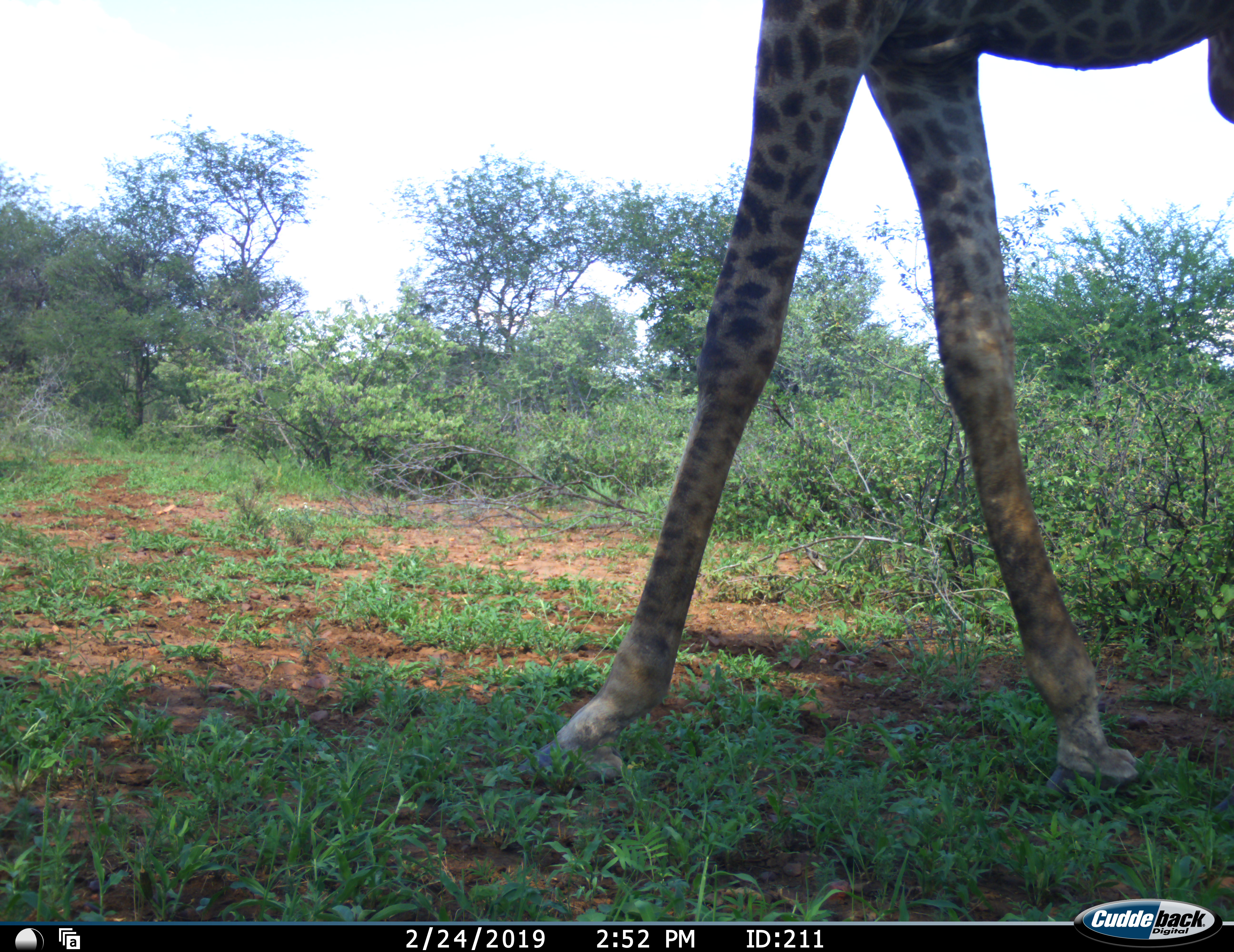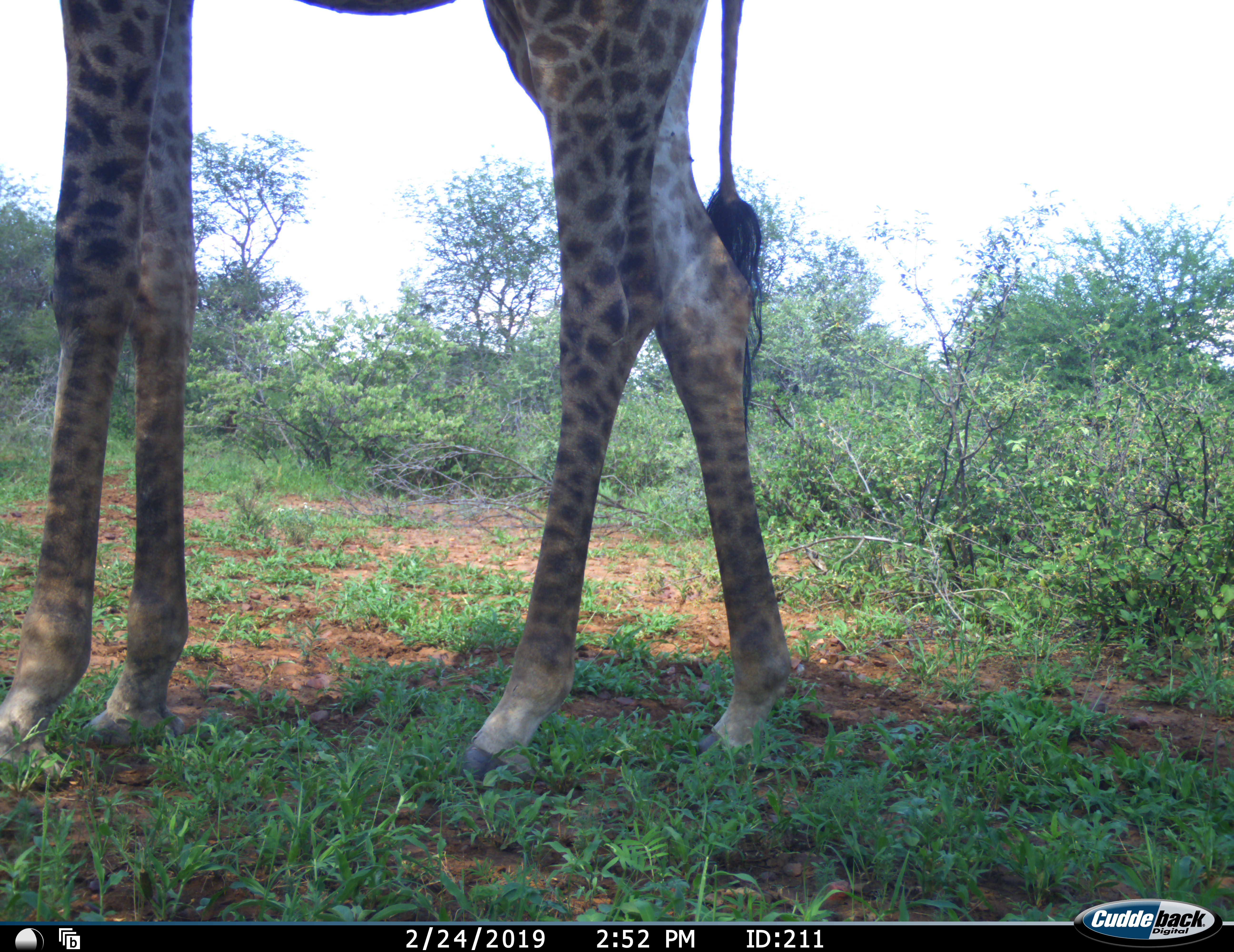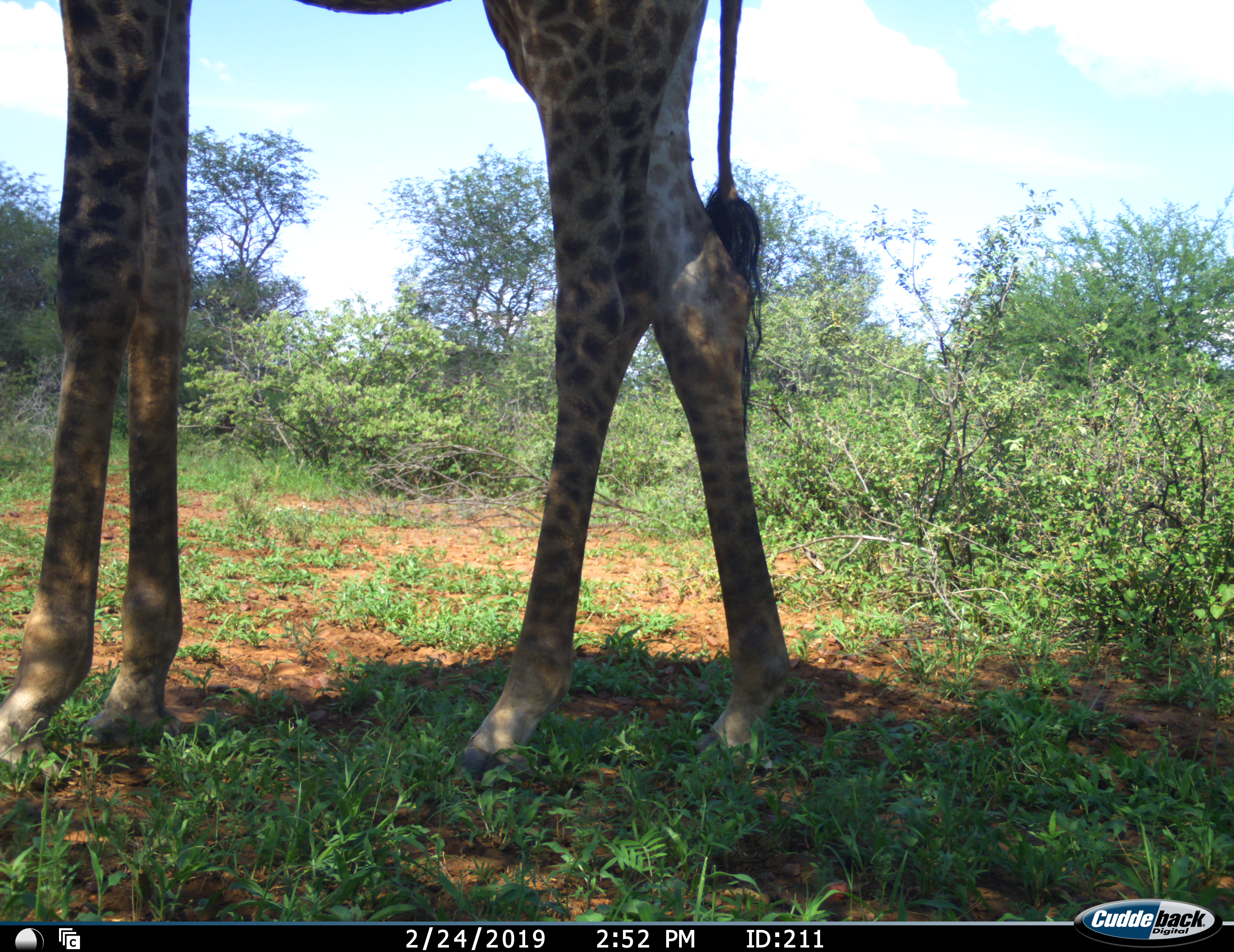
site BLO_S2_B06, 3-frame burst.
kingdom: Animalia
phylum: Chordata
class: Mammalia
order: Artiodactyla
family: Giraffidae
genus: Giraffa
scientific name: Giraffa camelopardalis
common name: giraffe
Giraffe (Giraffa camelopardalis), count 1. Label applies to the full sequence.